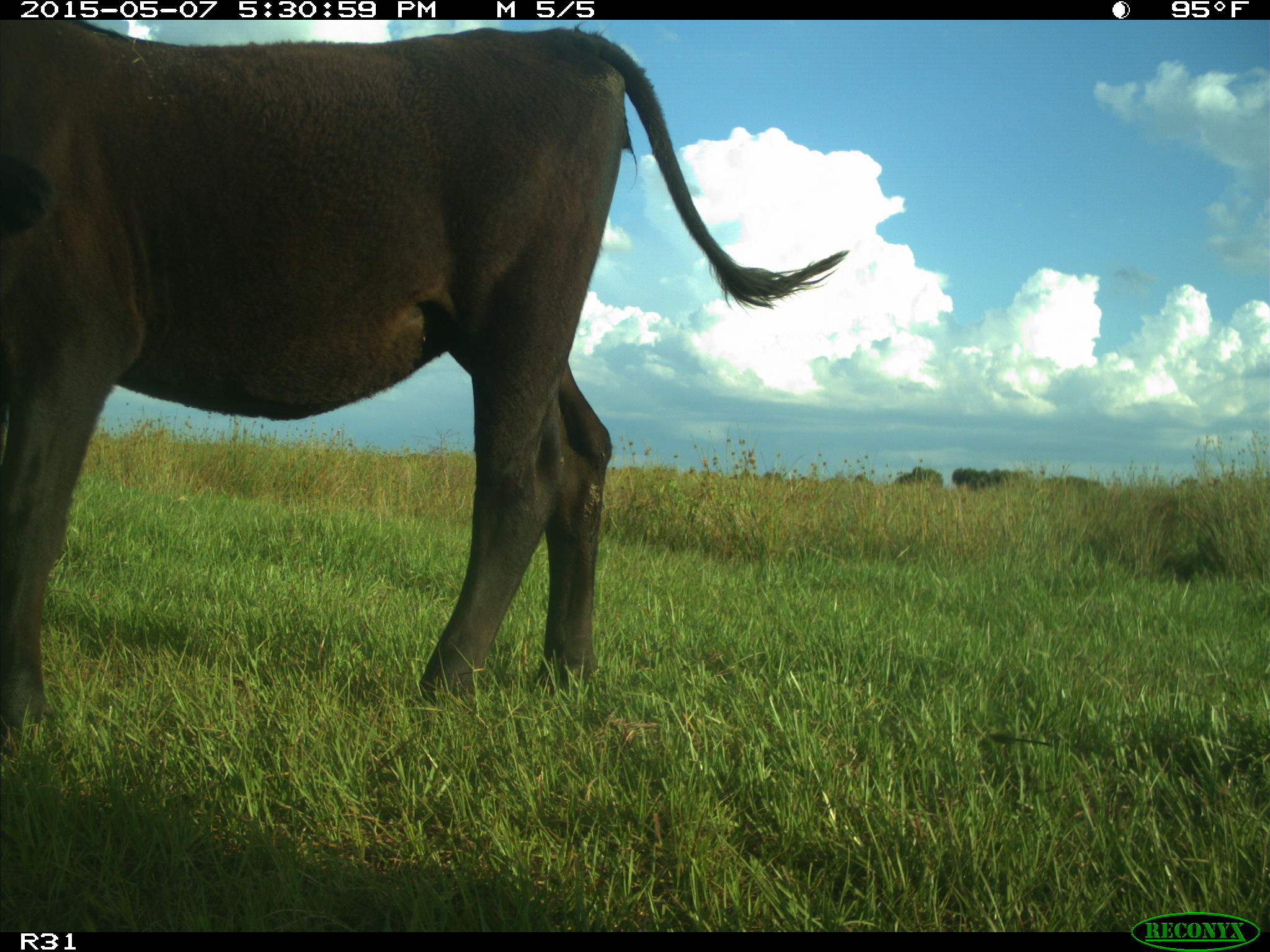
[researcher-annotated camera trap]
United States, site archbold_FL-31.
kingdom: Animalia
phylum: Chordata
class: Mammalia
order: Artiodactyla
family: Bovidae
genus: Bos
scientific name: Bos taurus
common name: domestic cow